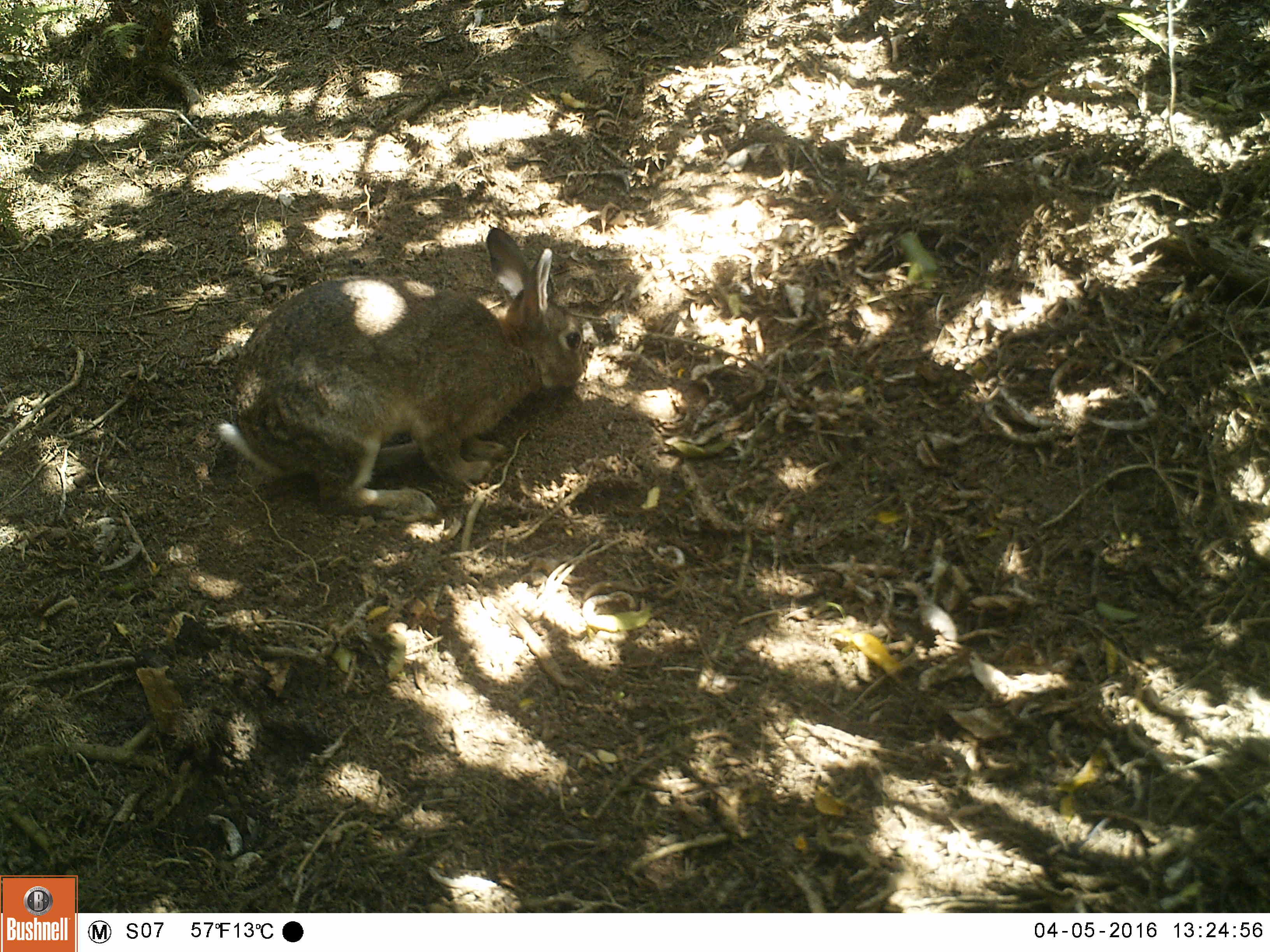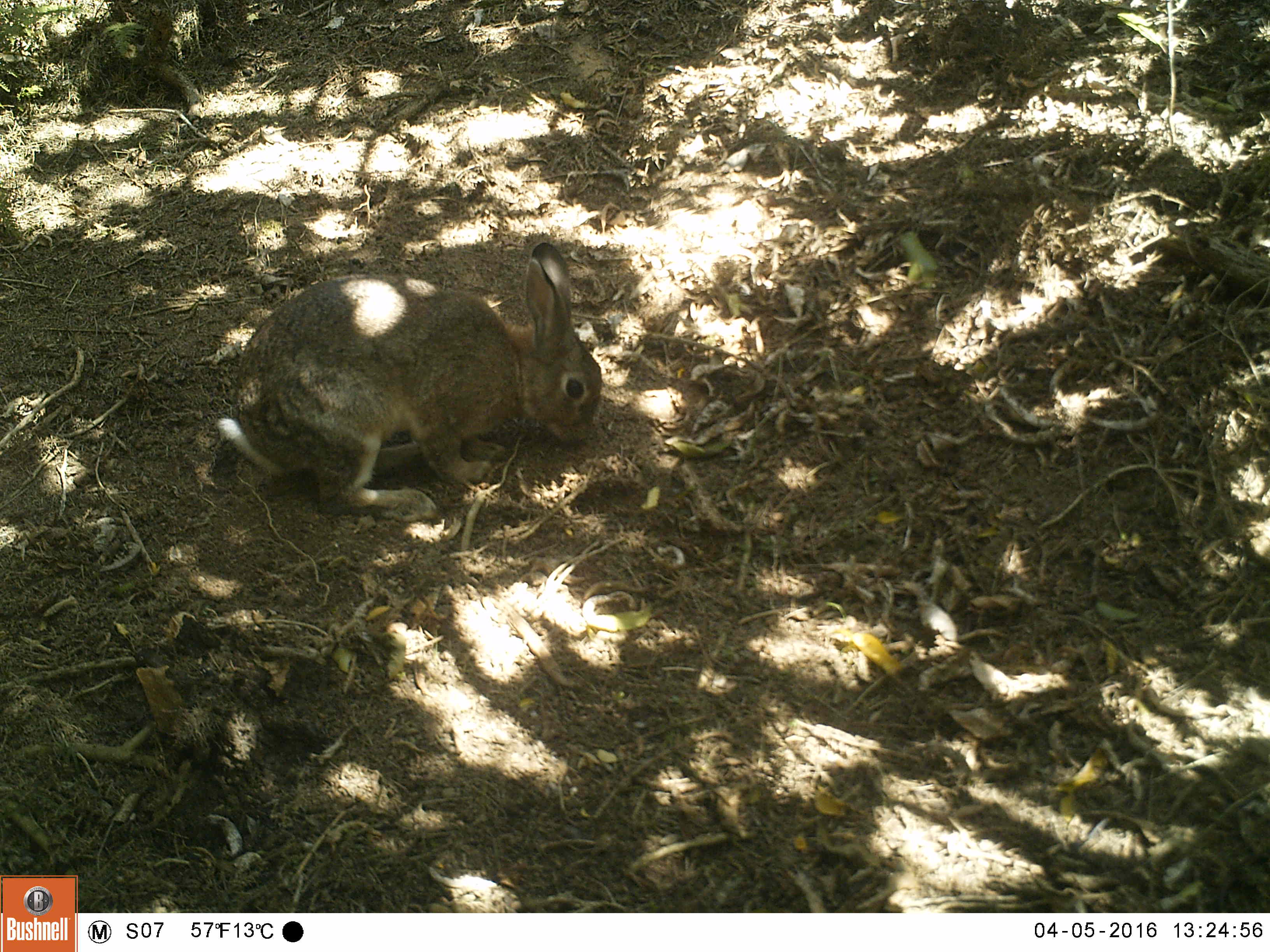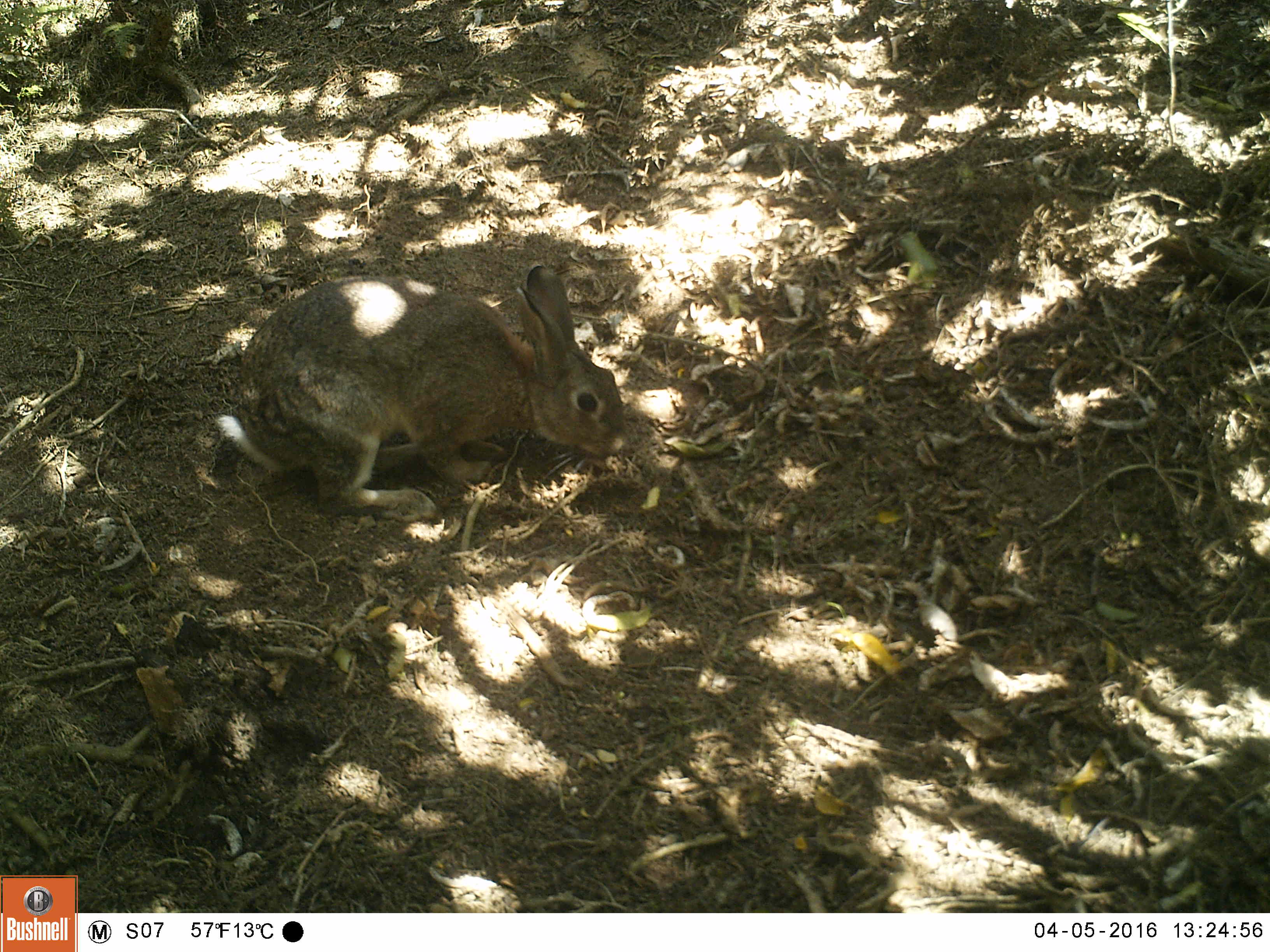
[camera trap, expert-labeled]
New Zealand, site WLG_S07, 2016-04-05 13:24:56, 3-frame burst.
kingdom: Animalia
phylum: Chordata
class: Mammalia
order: Lagomorpha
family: Leporidae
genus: Oryctolagus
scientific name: Oryctolagus cuniculus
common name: european rabbit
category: rabbit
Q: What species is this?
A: Rabbit (european rabbit) (Oryctolagus cuniculus).